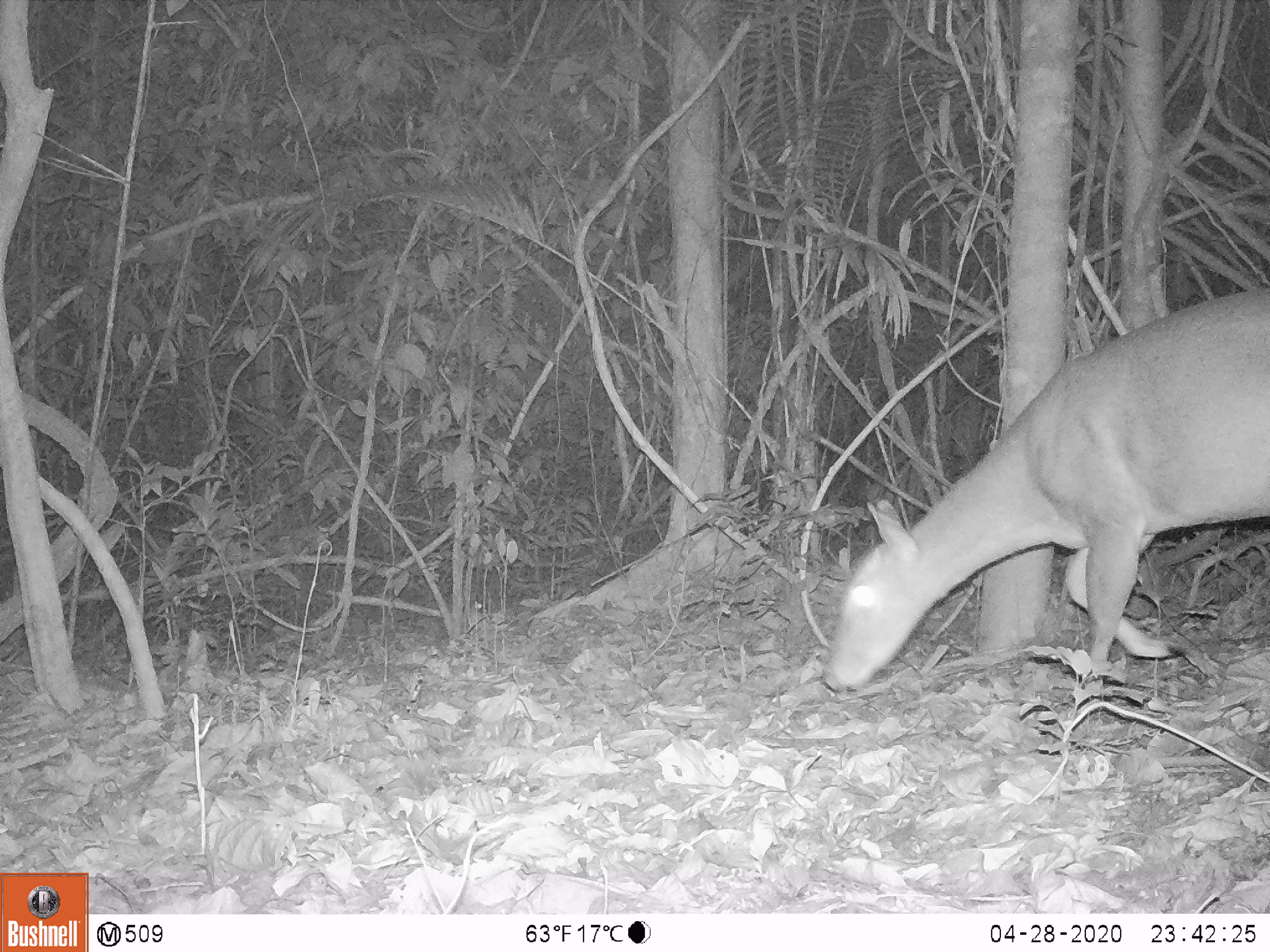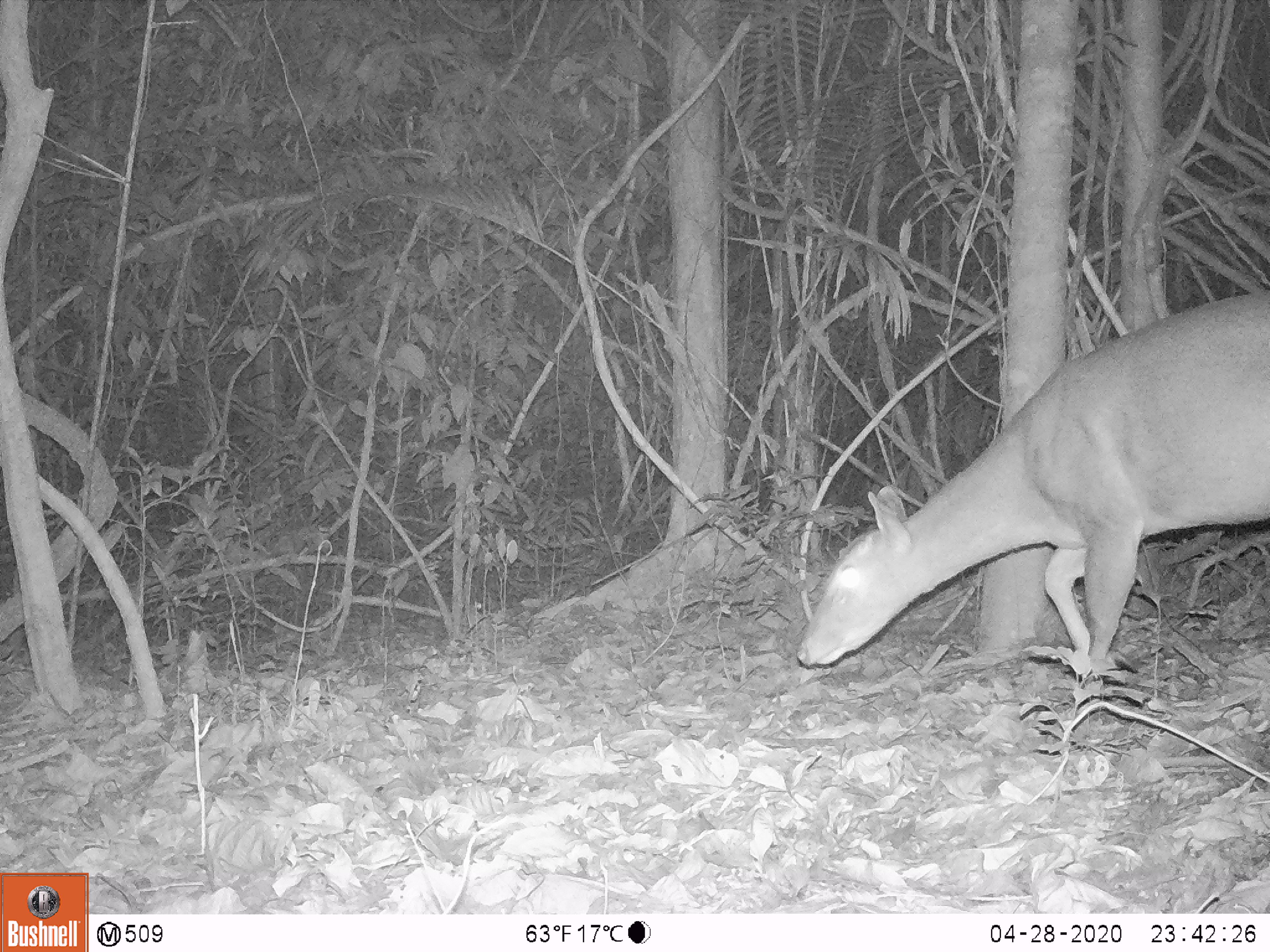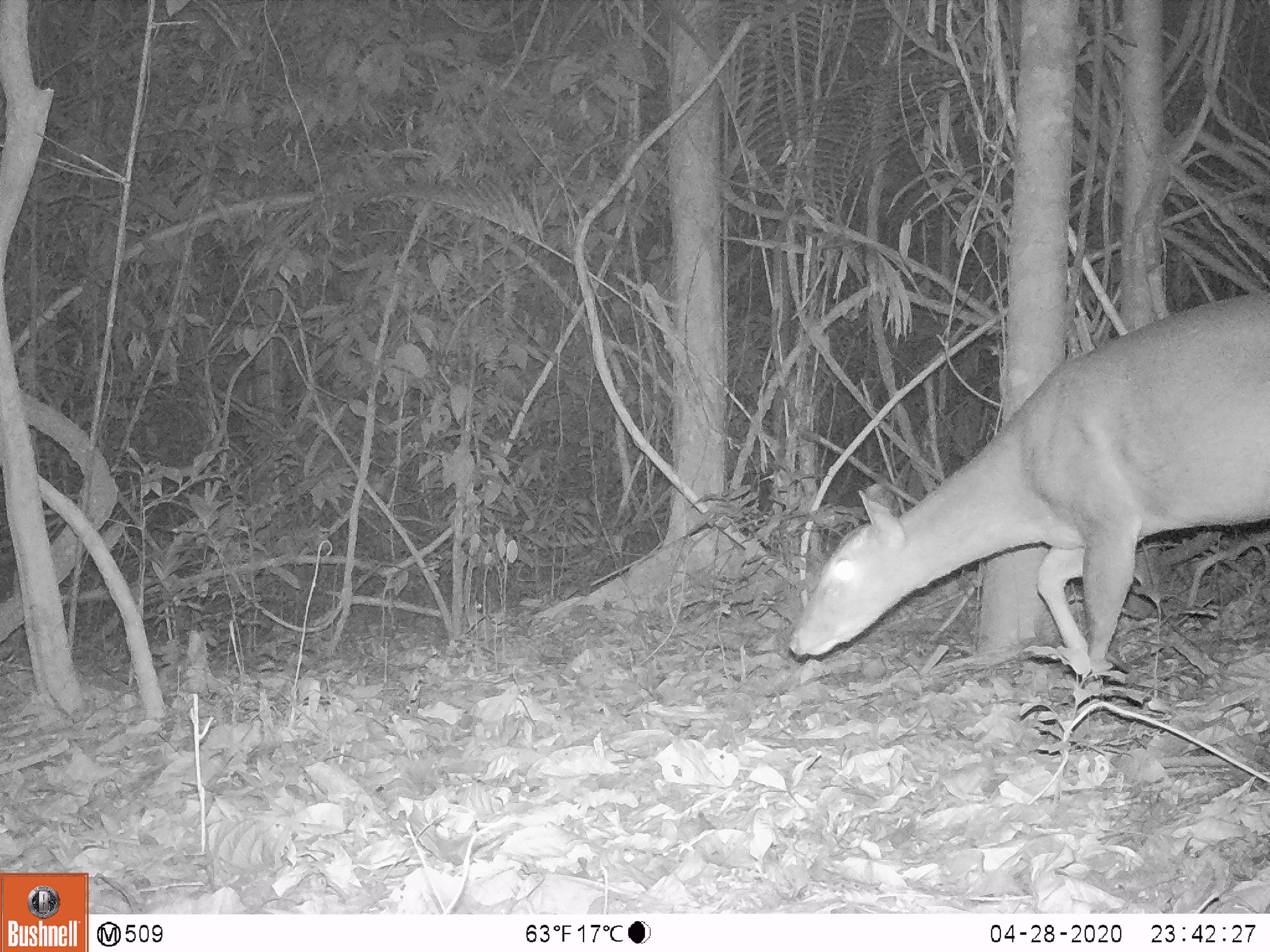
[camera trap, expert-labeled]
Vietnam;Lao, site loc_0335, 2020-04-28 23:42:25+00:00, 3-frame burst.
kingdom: Animalia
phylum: Chordata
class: Mammalia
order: Artiodactyla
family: Cervidae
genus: Muntiacus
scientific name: Muntiacus vuquangensis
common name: large-antlered muntjac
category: large antlered muntjac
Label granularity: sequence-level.